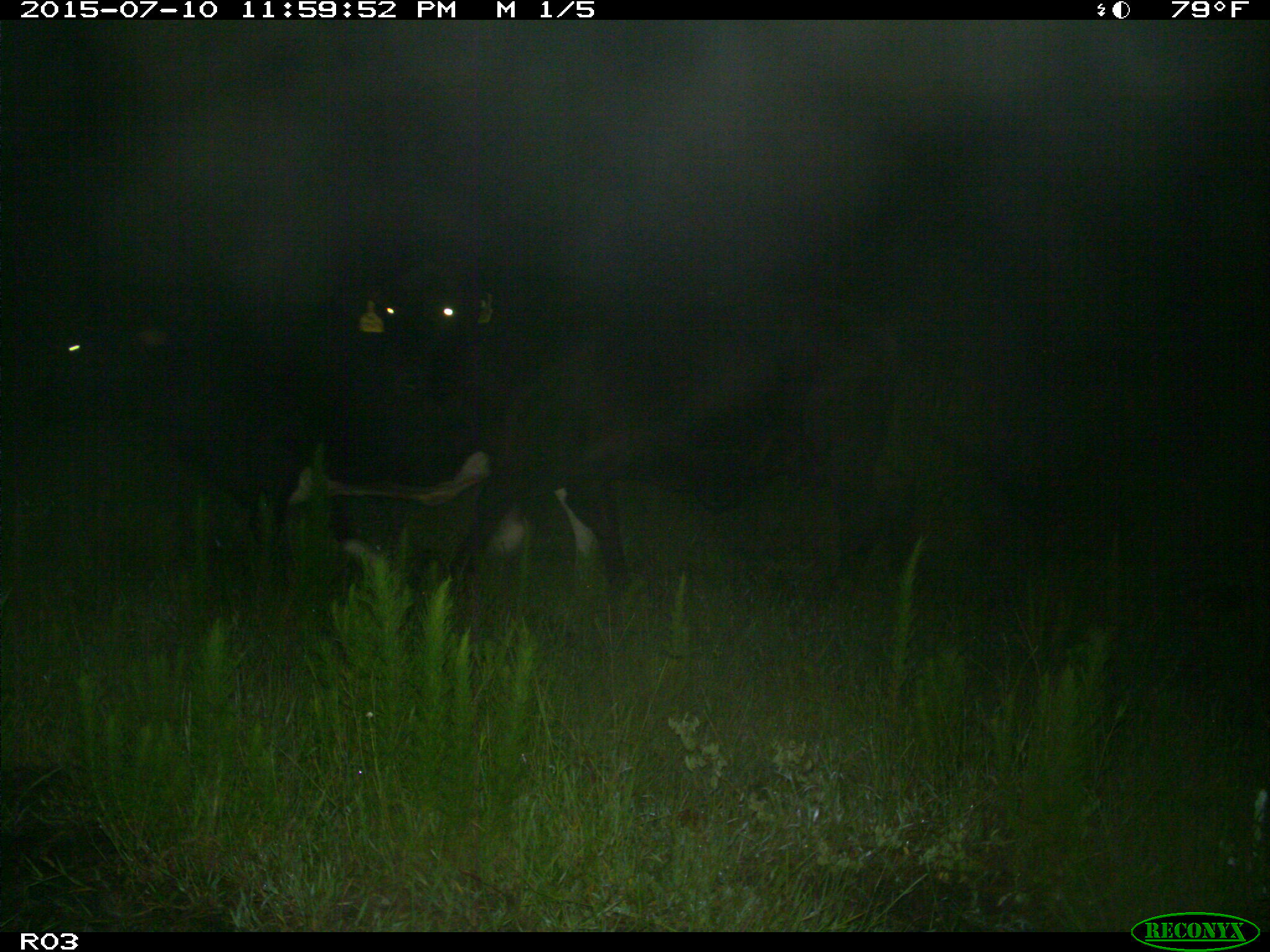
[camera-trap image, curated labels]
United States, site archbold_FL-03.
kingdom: Animalia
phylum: Chordata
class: Mammalia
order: Artiodactyla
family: Bovidae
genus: Bos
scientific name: Bos taurus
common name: domestic cow